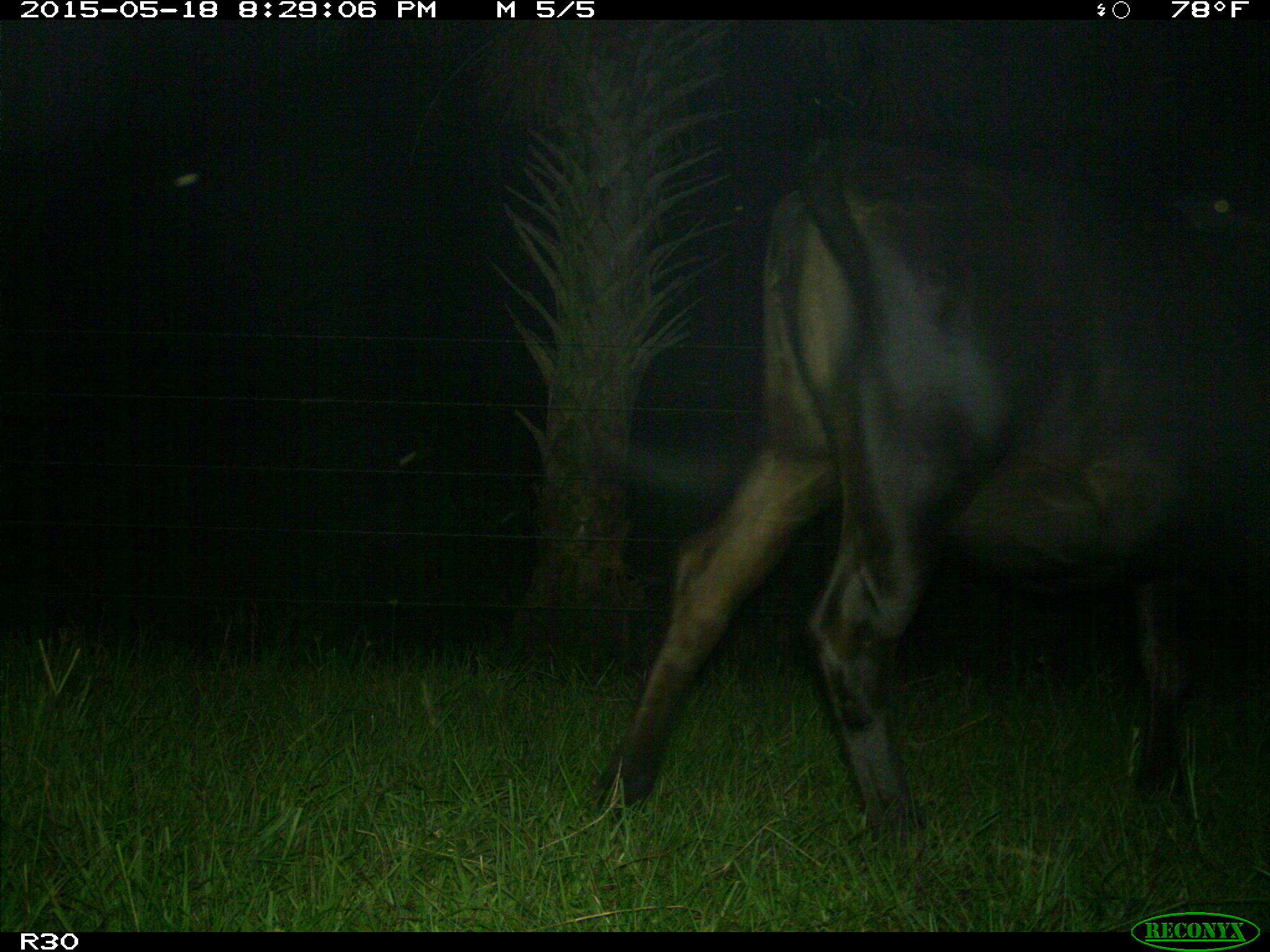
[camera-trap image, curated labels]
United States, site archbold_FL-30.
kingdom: Animalia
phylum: Chordata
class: Mammalia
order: Artiodactyla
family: Bovidae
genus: Bos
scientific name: Bos taurus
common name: domestic cow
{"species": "Bos taurus (domestic cow)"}